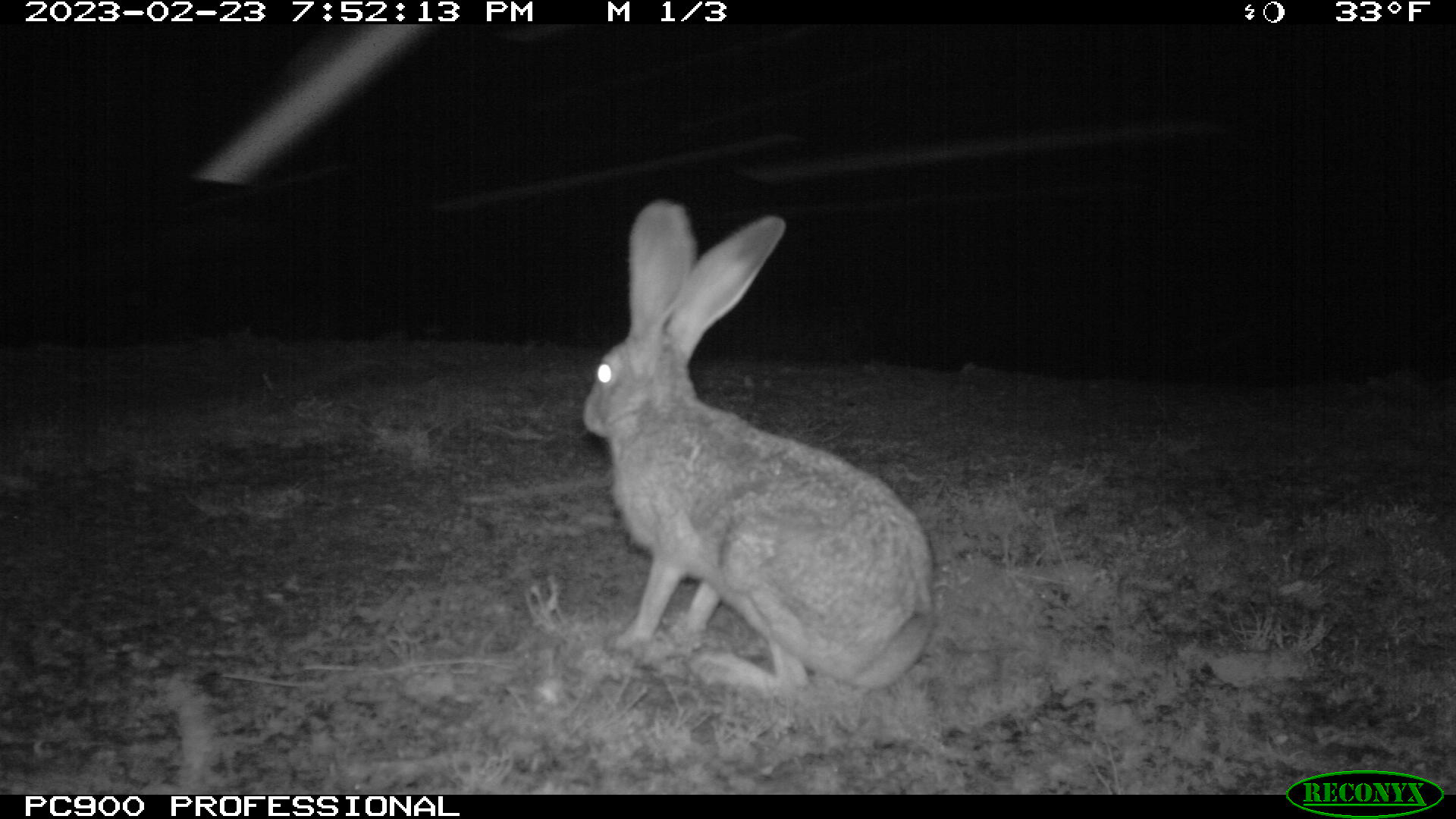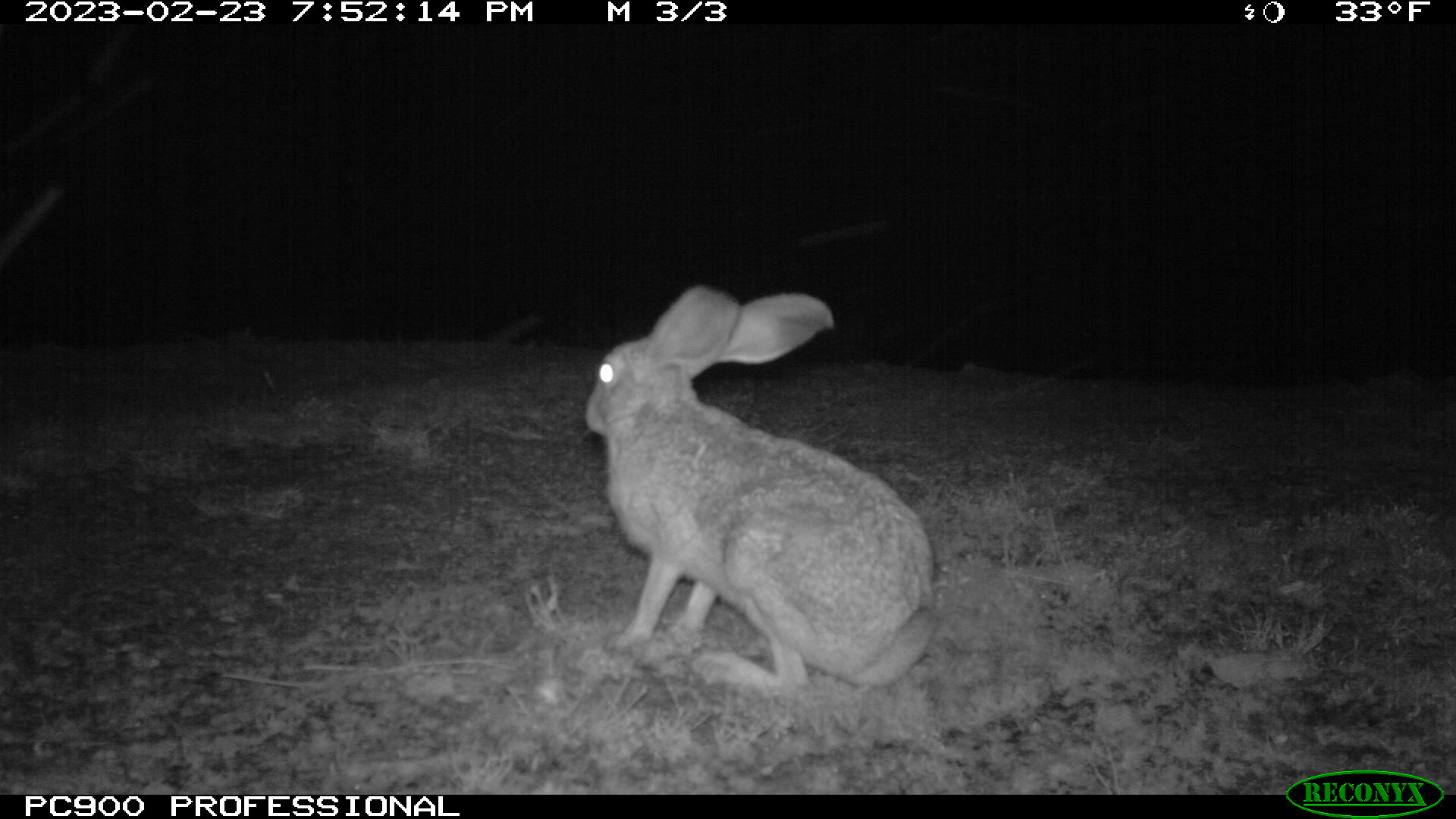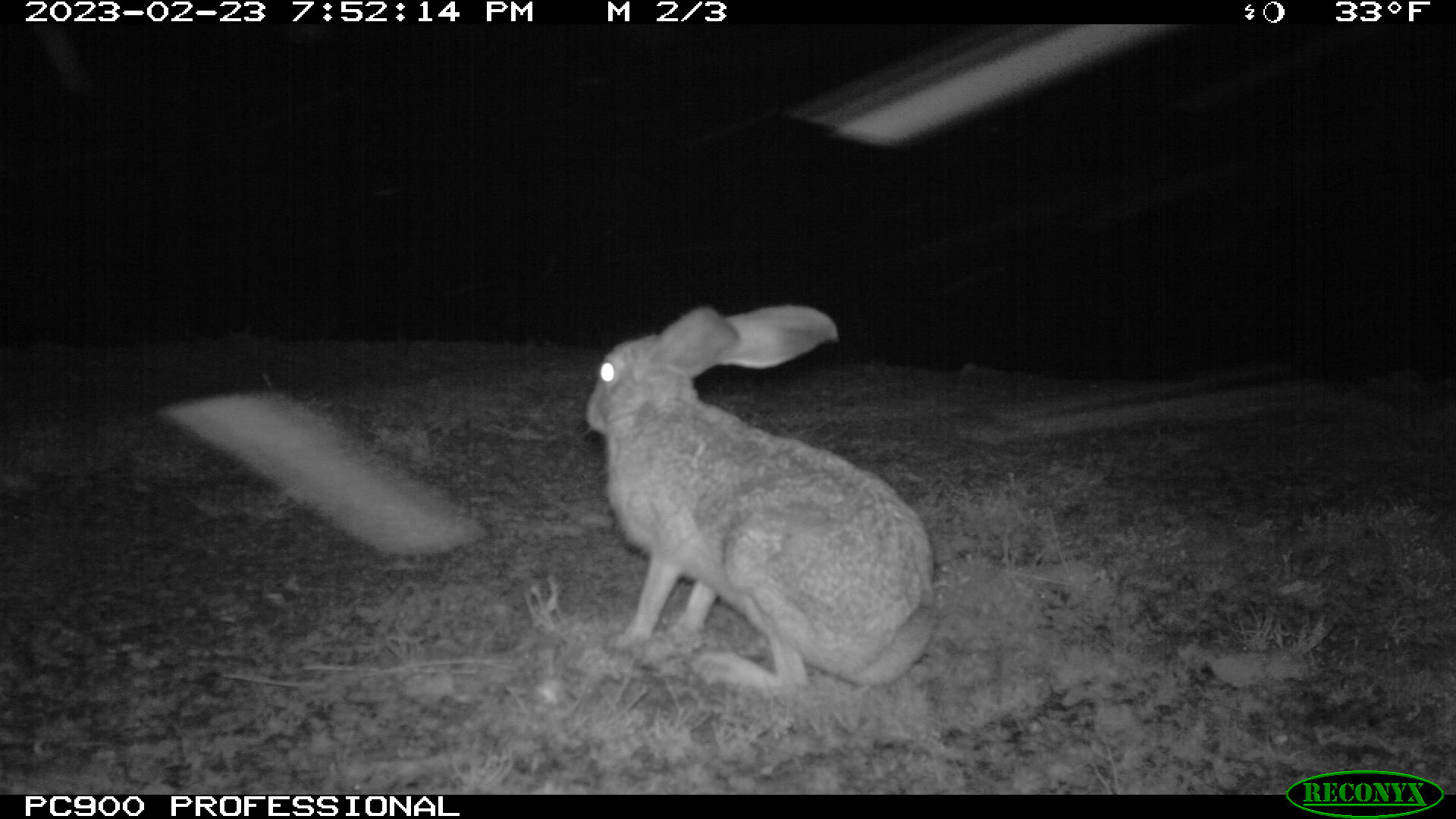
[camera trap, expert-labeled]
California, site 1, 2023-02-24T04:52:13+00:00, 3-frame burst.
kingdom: Animalia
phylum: Chordata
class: Mammalia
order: Lagomorpha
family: Leporidae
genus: Lepus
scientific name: Lepus californicus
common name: black-tailed jackrabbit